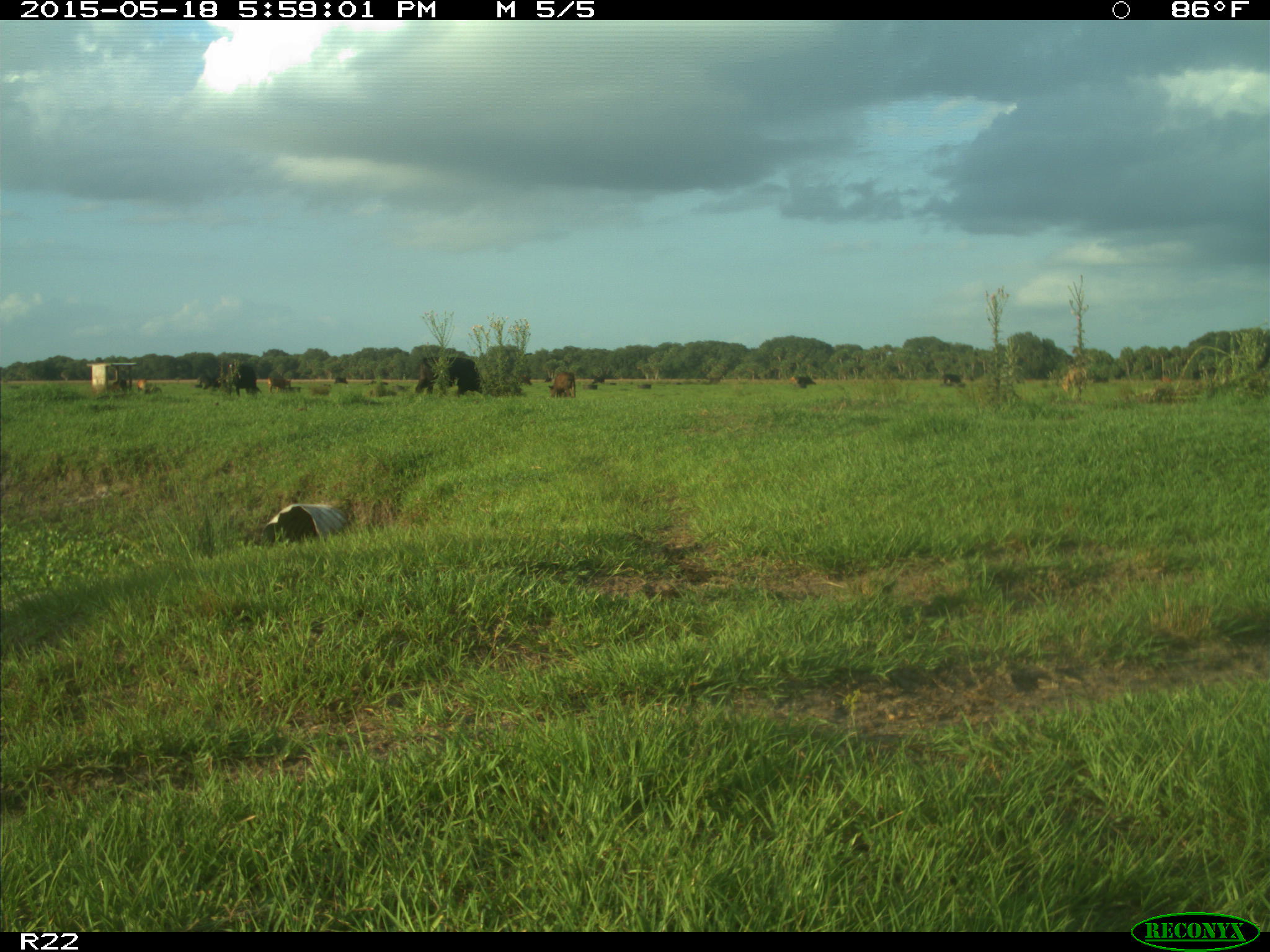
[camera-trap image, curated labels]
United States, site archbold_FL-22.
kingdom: Animalia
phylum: Chordata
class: Mammalia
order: Artiodactyla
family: Bovidae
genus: Bos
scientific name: Bos taurus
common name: domestic cow